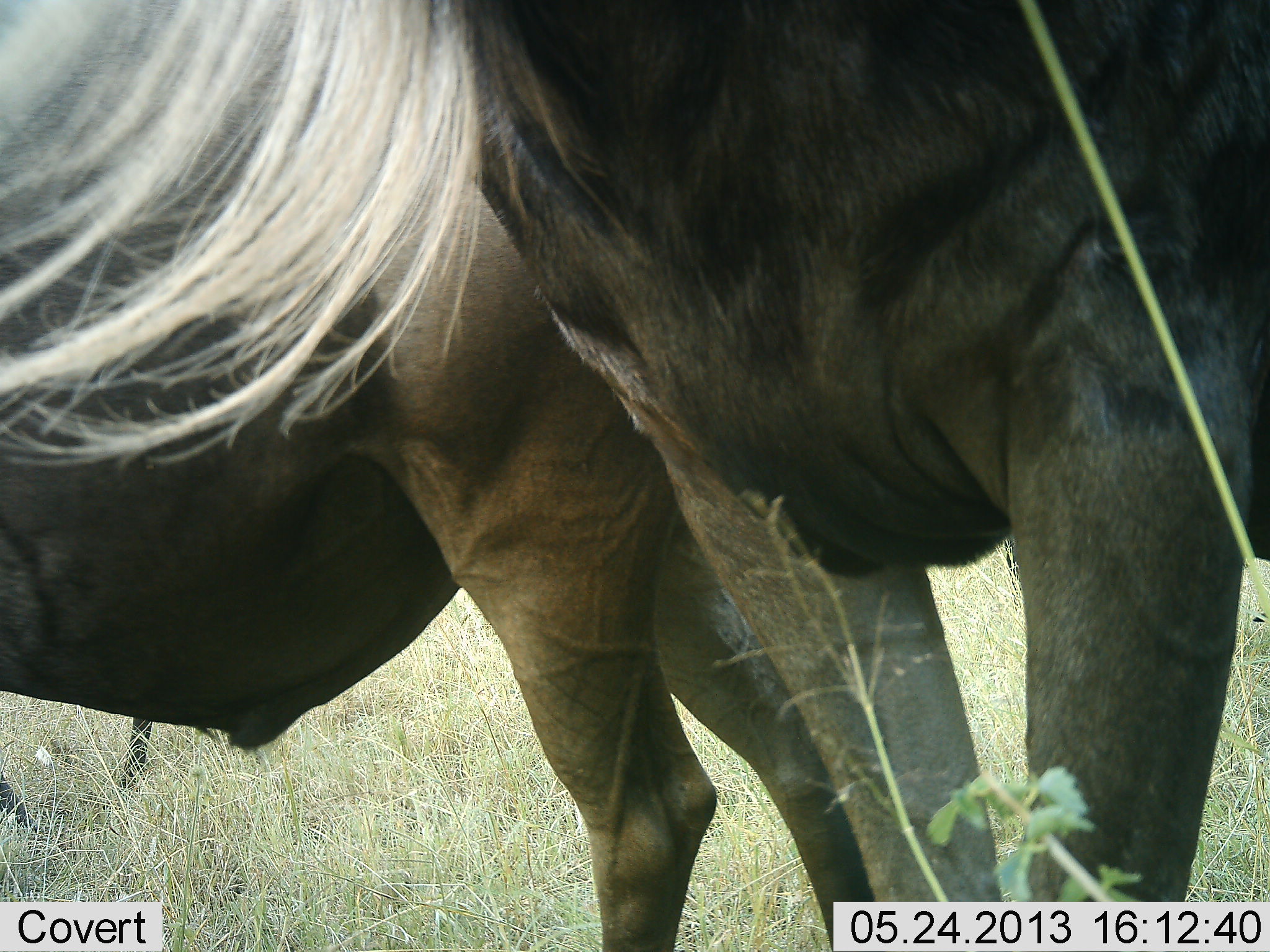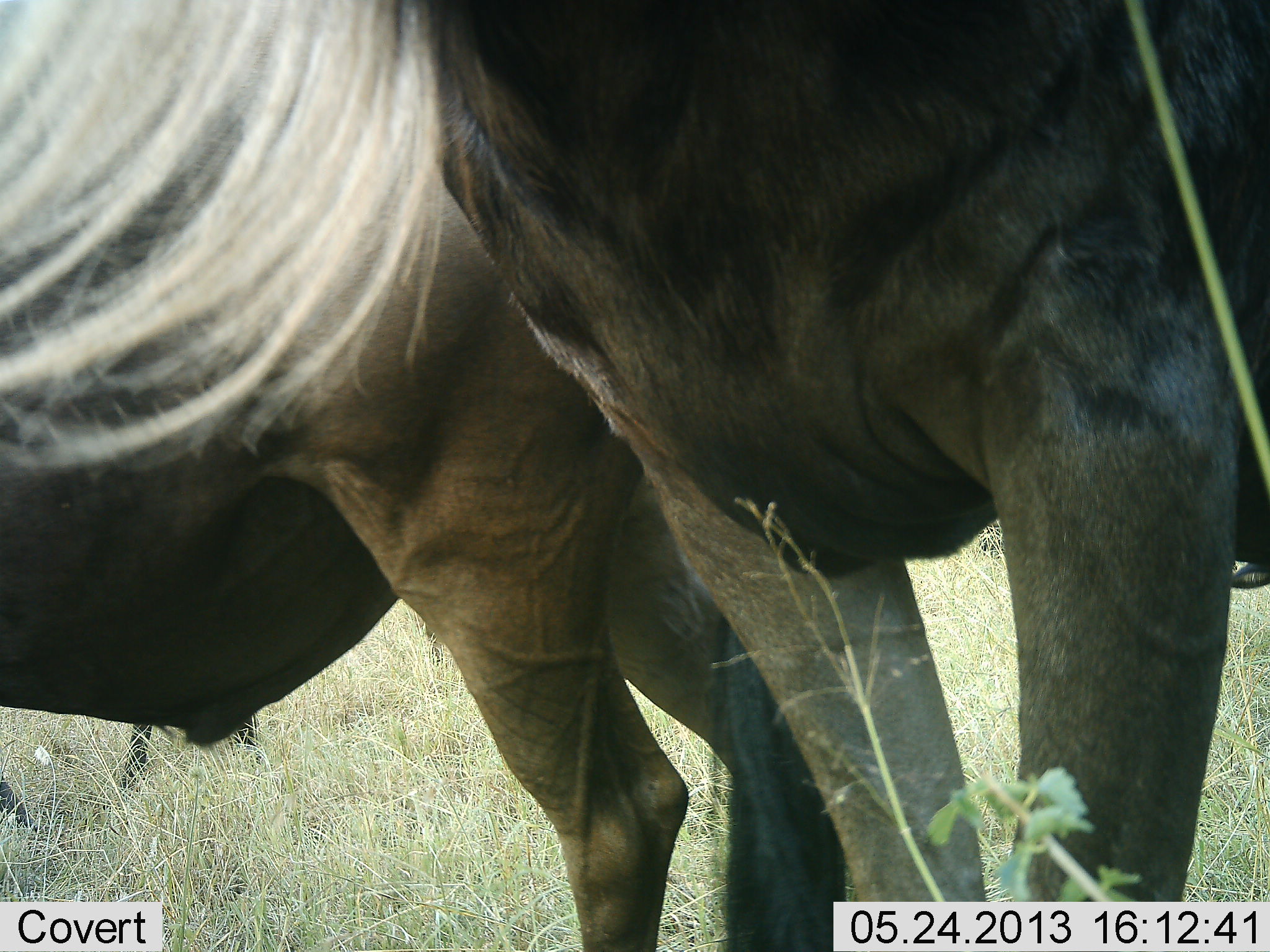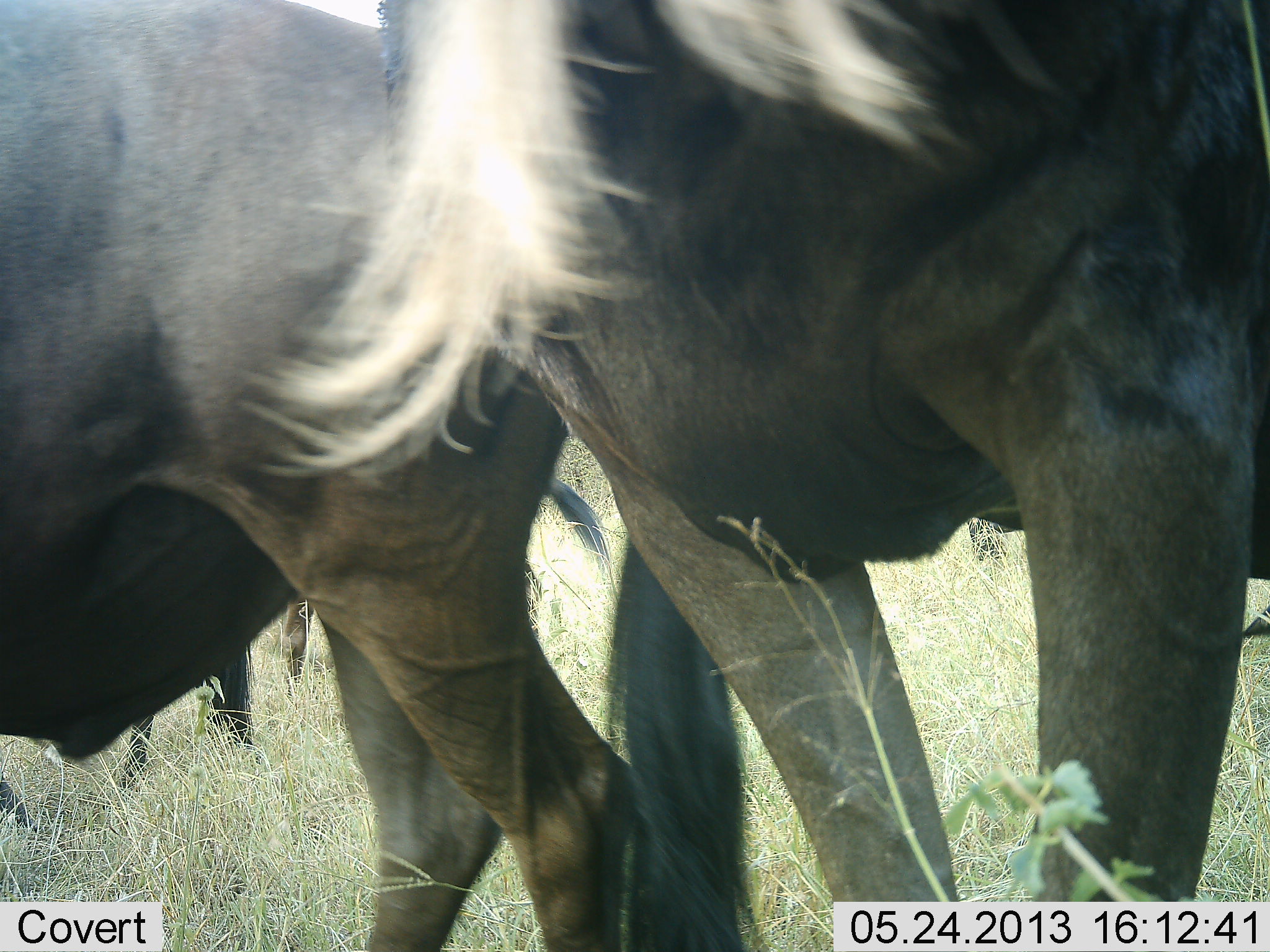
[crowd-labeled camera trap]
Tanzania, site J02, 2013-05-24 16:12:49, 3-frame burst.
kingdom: Animalia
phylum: Chordata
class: Mammalia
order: Artiodactyla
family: Bovidae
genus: Connochaetes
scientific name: Connochaetes taurinus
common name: blue wildebeest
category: wildebeest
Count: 2.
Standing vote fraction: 95%.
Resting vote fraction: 0%.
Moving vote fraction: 21%.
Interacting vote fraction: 0%.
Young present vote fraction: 0%.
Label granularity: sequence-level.